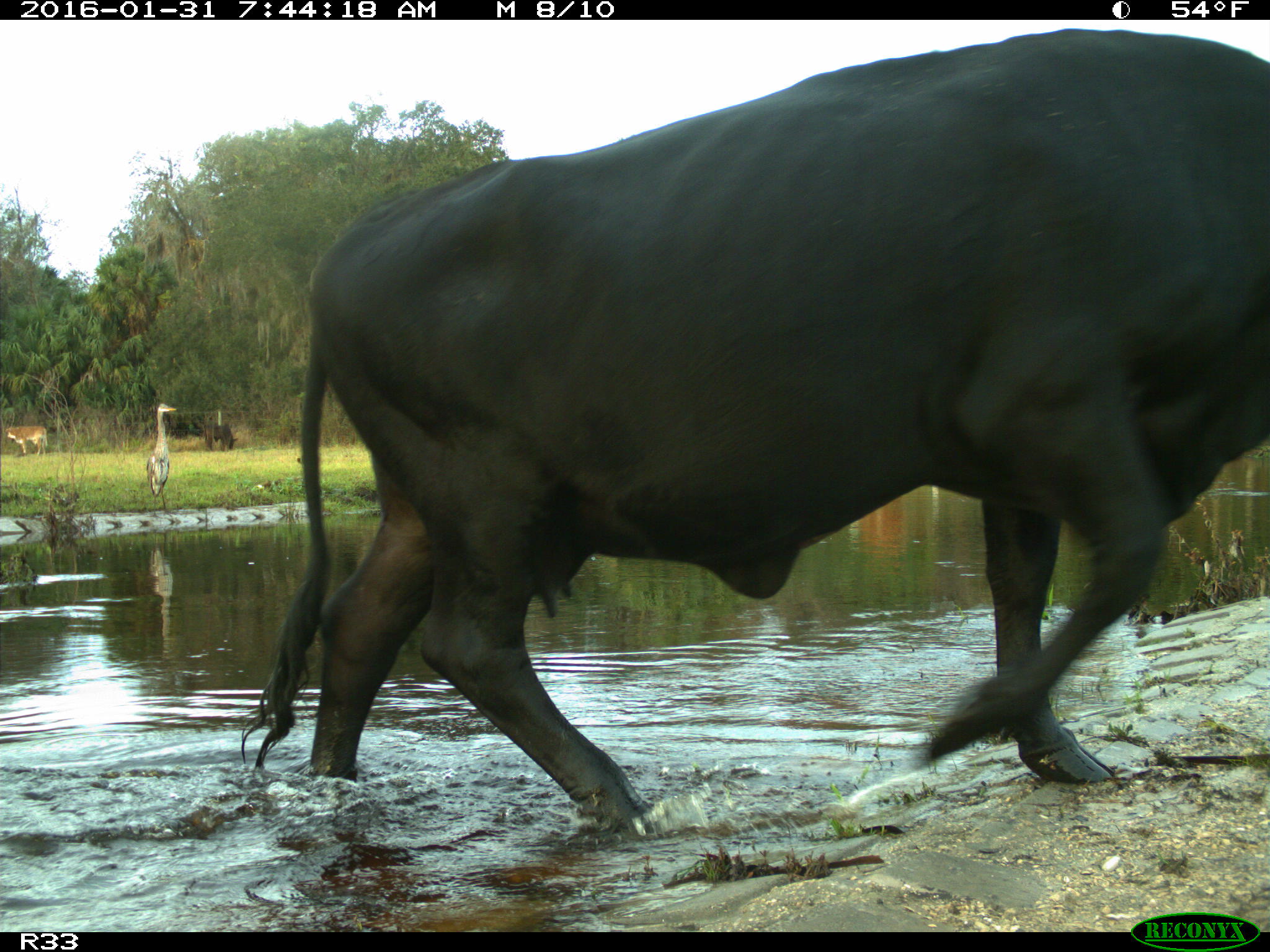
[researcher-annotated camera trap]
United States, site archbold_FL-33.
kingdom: Animalia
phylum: Chordata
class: Mammalia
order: Artiodactyla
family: Bovidae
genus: Bos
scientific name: Bos taurus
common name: domestic cow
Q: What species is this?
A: Bos taurus (domestic cow).